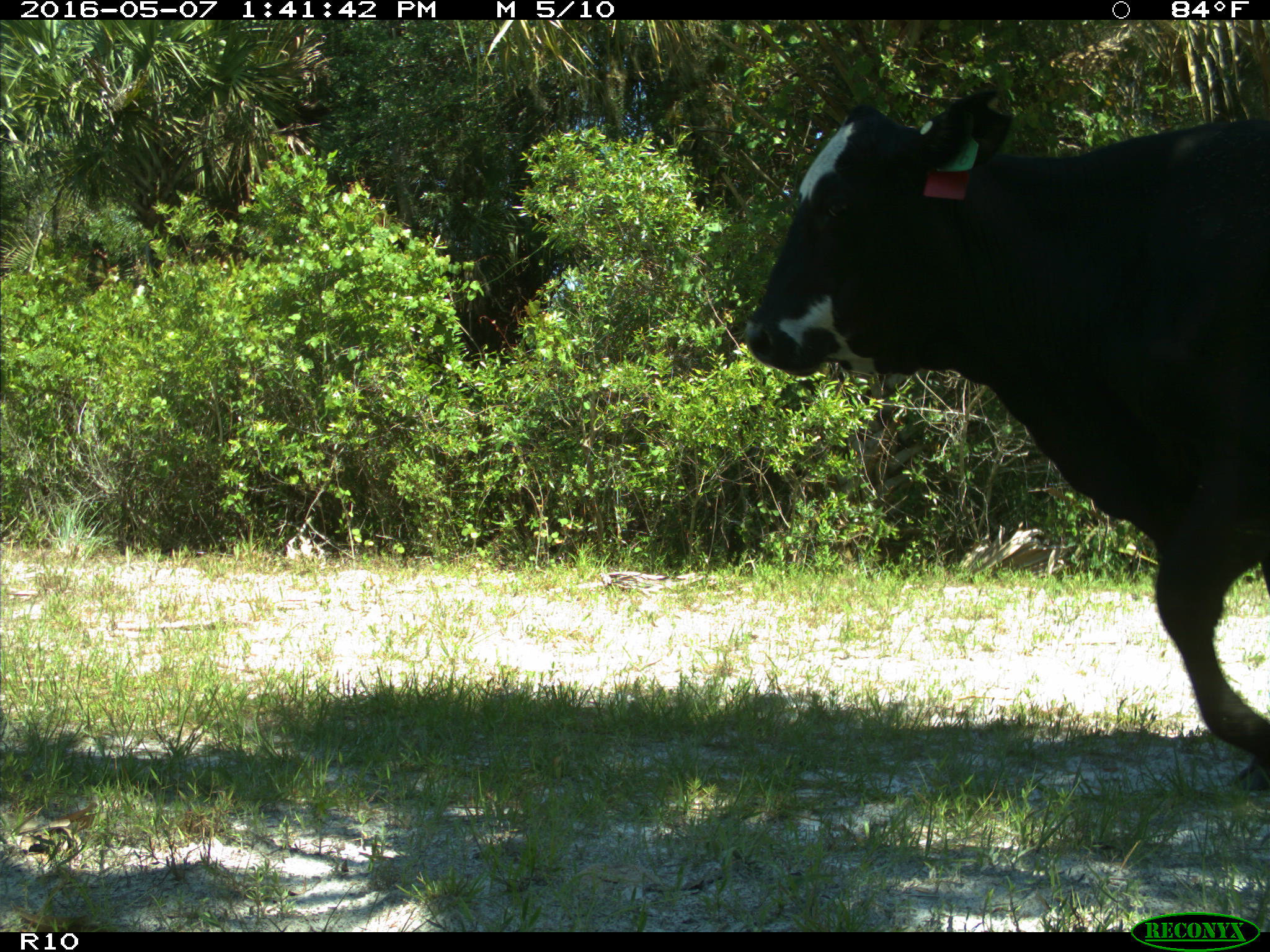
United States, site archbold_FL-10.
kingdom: Animalia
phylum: Chordata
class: Mammalia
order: Artiodactyla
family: Bovidae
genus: Bos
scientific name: Bos taurus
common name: domestic cow